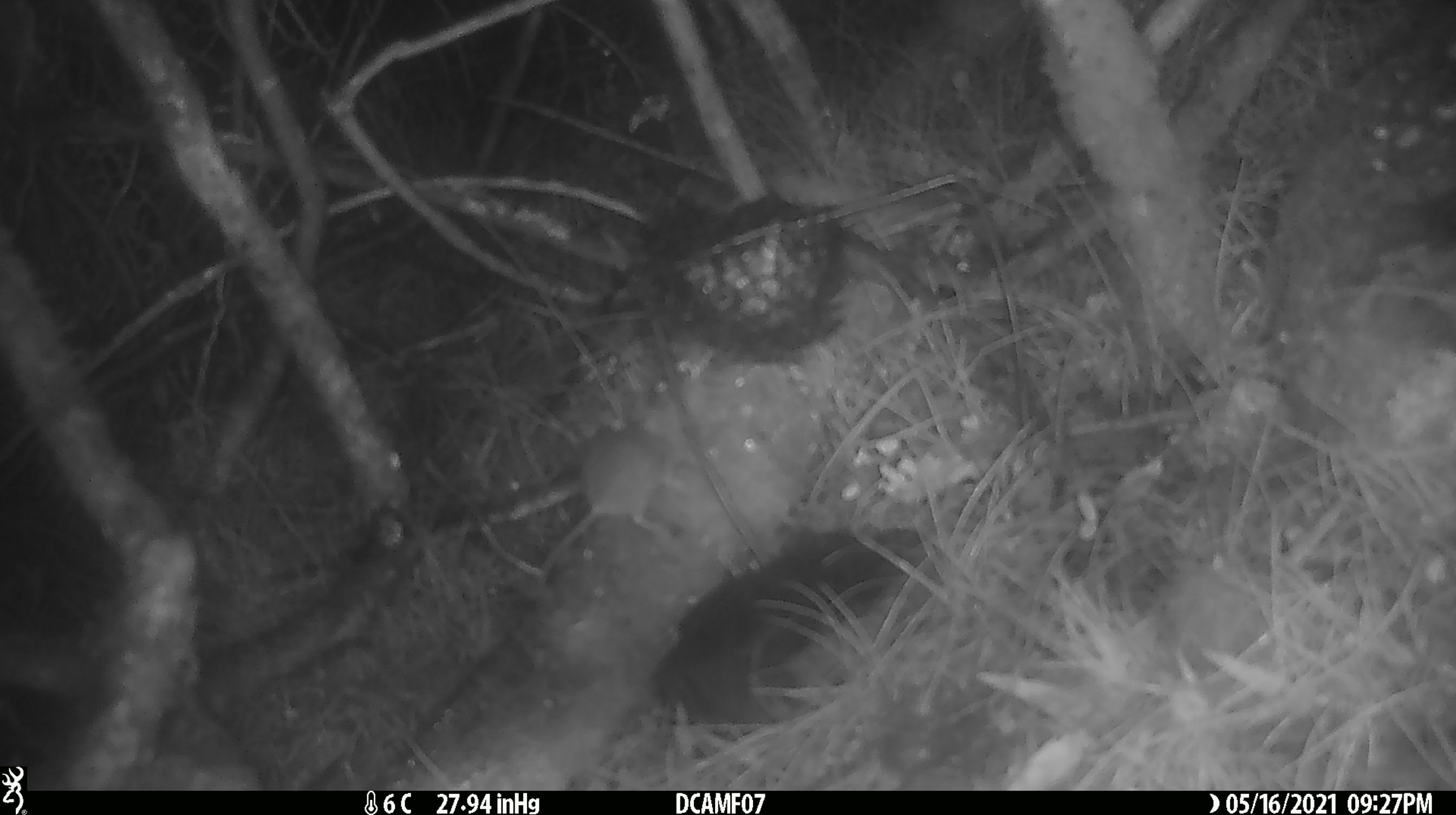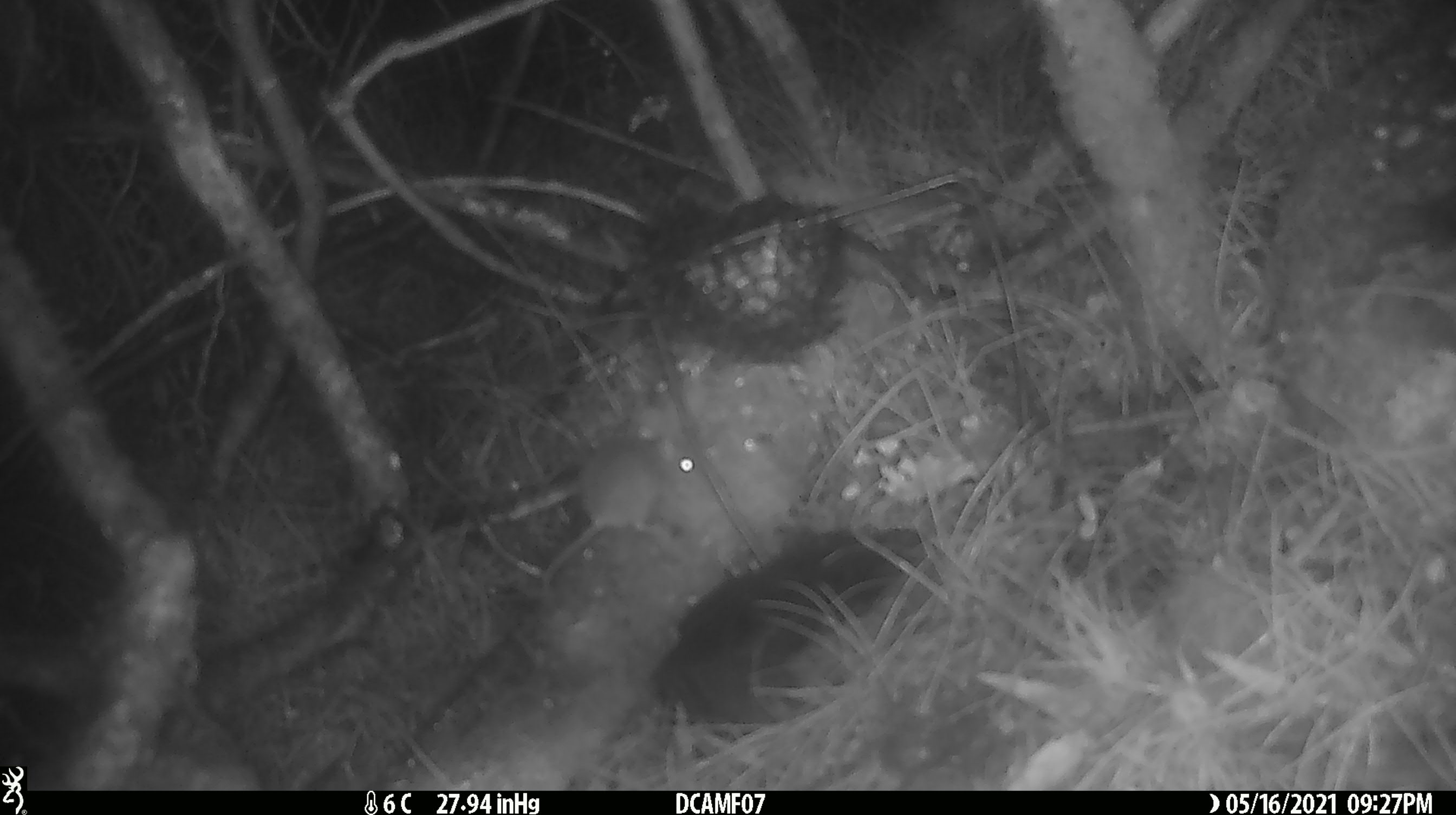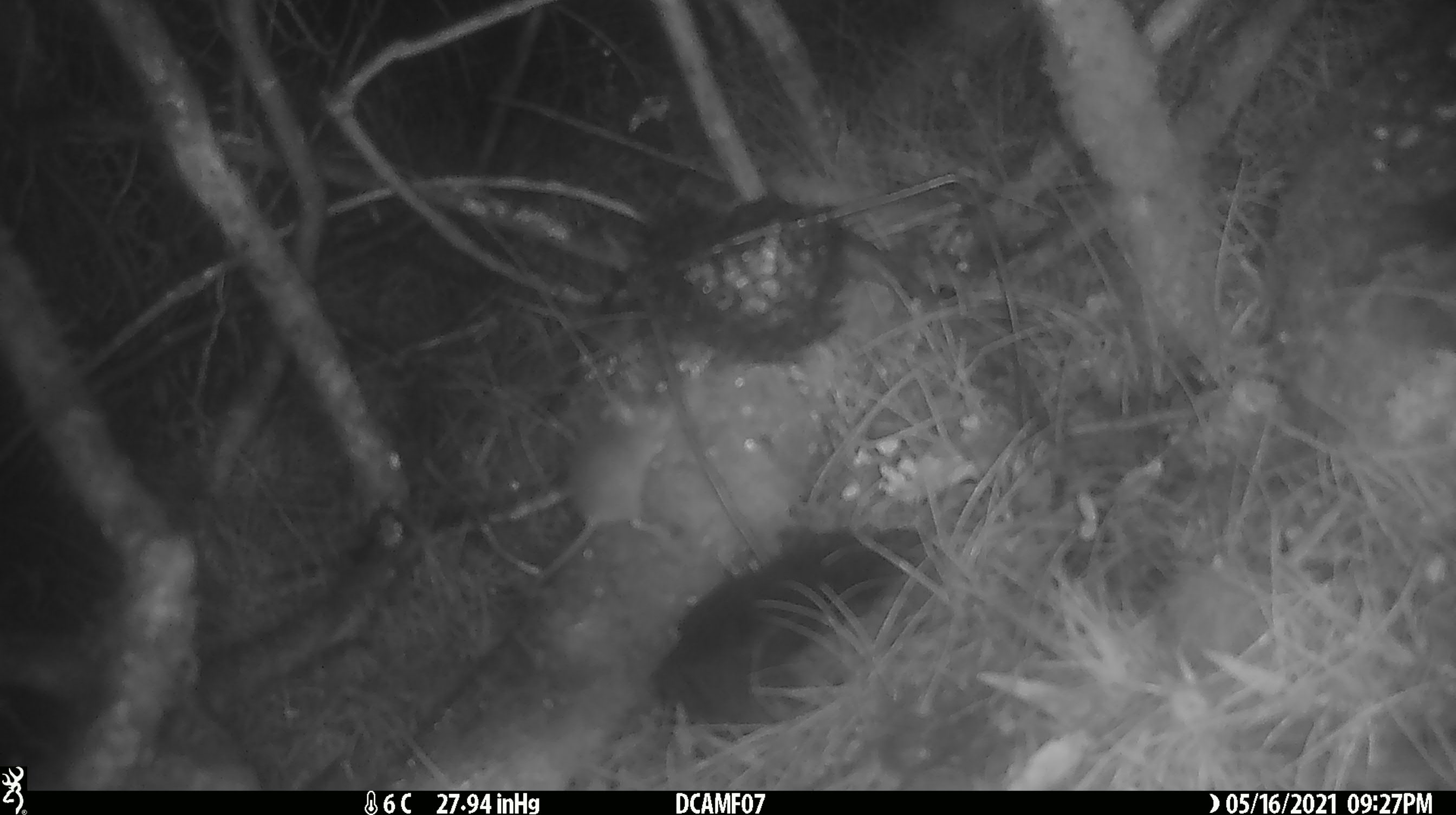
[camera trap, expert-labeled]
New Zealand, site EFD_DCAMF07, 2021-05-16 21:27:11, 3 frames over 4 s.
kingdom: Animalia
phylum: Chordata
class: Mammalia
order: Rodentia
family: Muridae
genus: Mus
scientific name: Mus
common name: mouse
Mouse (Mus).